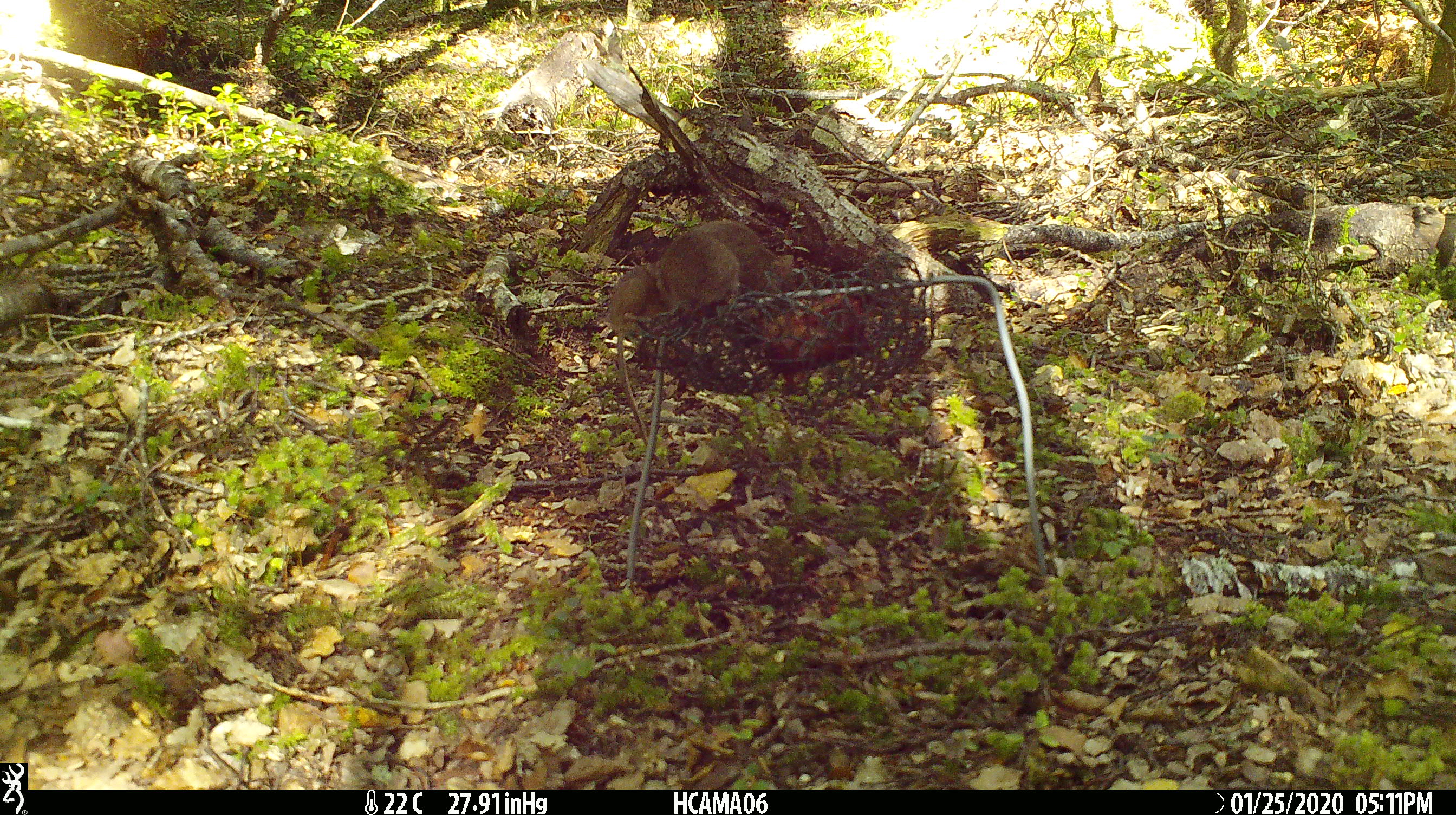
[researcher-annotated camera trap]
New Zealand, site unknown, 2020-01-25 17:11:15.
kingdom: Animalia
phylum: Chordata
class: Mammalia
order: Rodentia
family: Muridae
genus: Mus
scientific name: Mus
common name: mouse